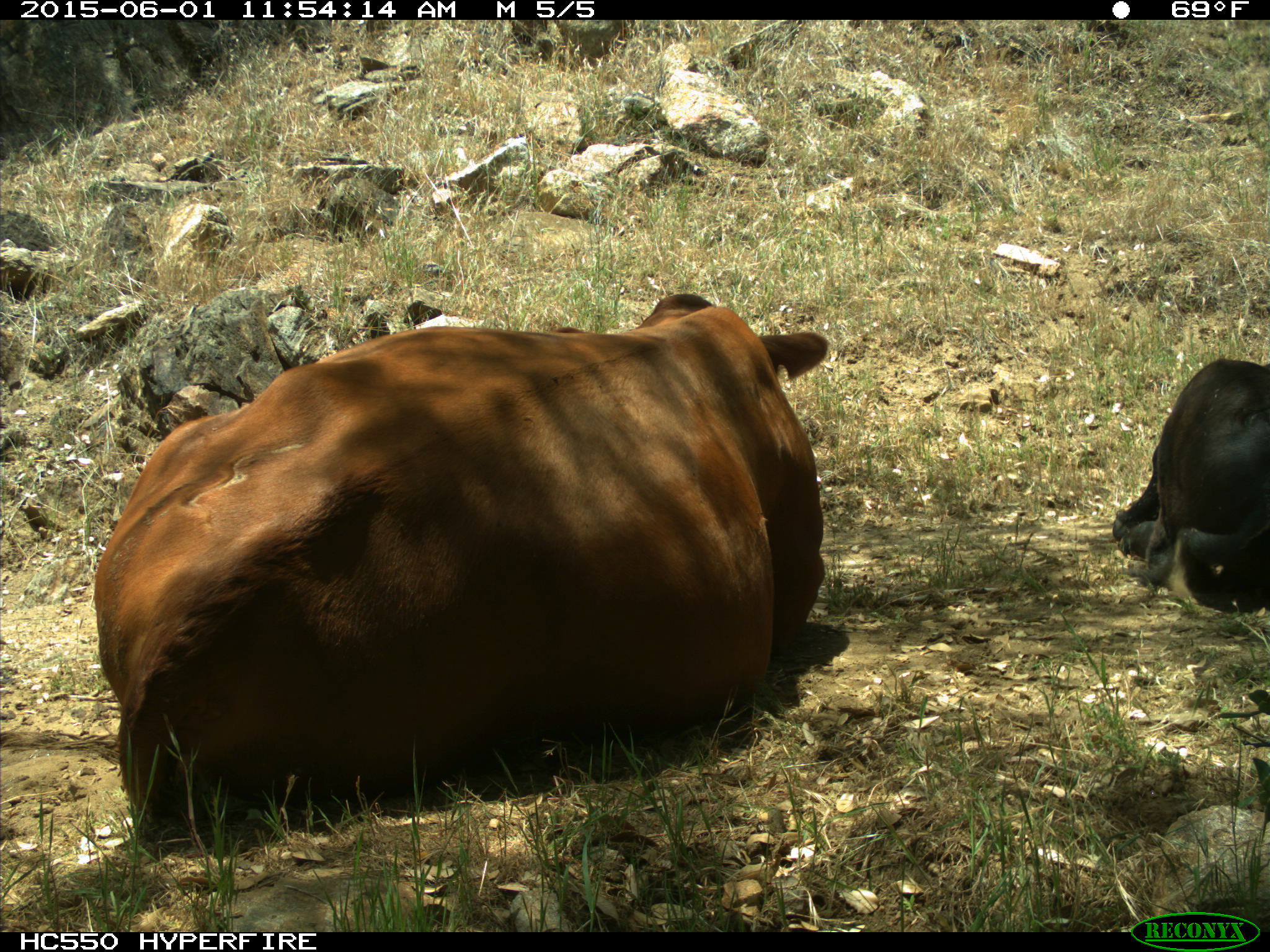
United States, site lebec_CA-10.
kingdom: Animalia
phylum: Chordata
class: Mammalia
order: Artiodactyla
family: Bovidae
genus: Bos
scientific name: Bos taurus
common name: domestic cow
Bos taurus (domestic cow).